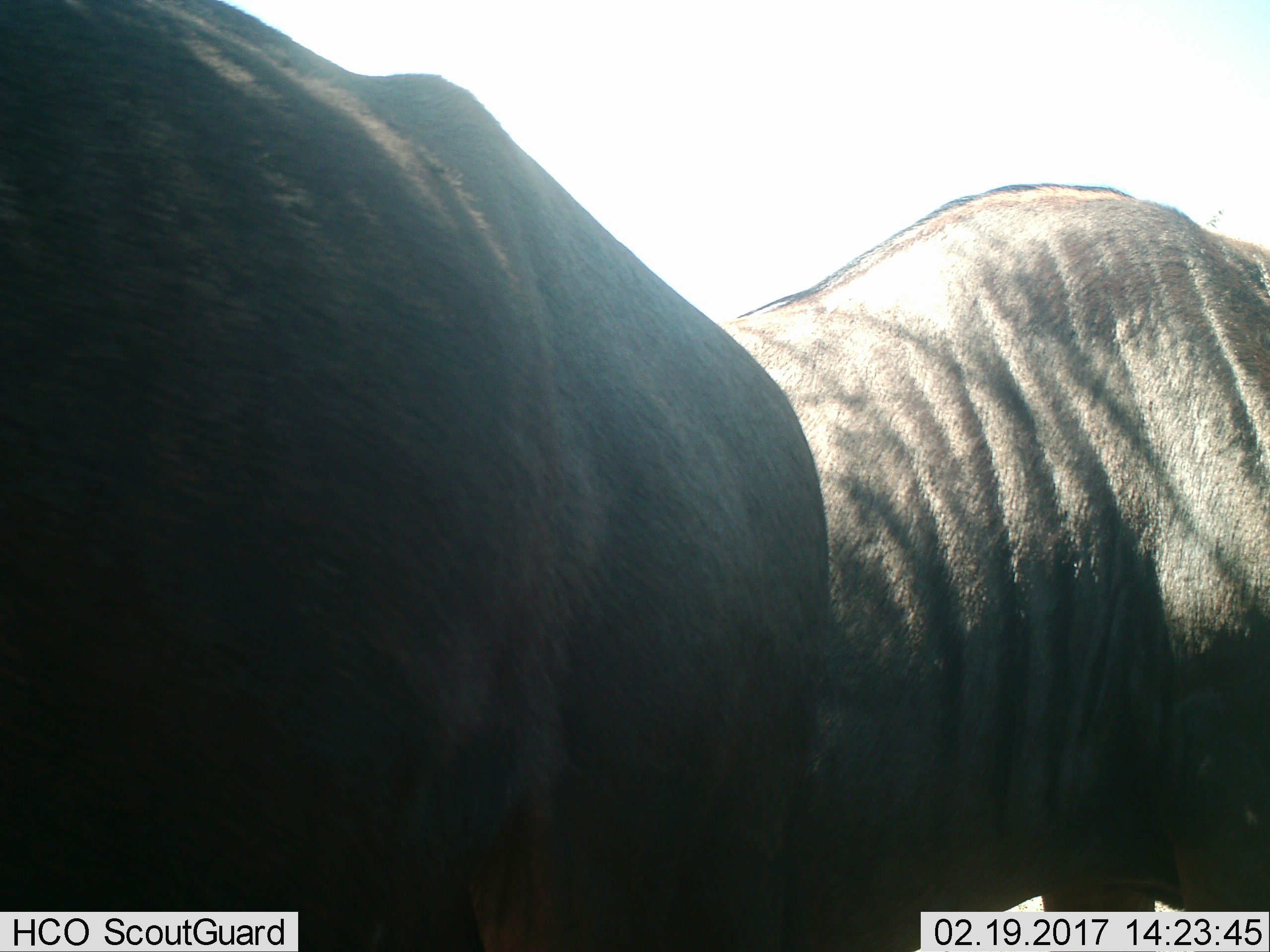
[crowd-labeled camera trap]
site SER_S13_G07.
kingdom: Animalia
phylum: Chordata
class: Mammalia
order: Artiodactyla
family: Bovidae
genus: Connochaetes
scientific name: Connochaetes taurinus taurinus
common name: blue wildebeest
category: wildebeestblue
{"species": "wildebeestblue (blue wildebeest) (Connochaetes taurinus taurinus)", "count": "2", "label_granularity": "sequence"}